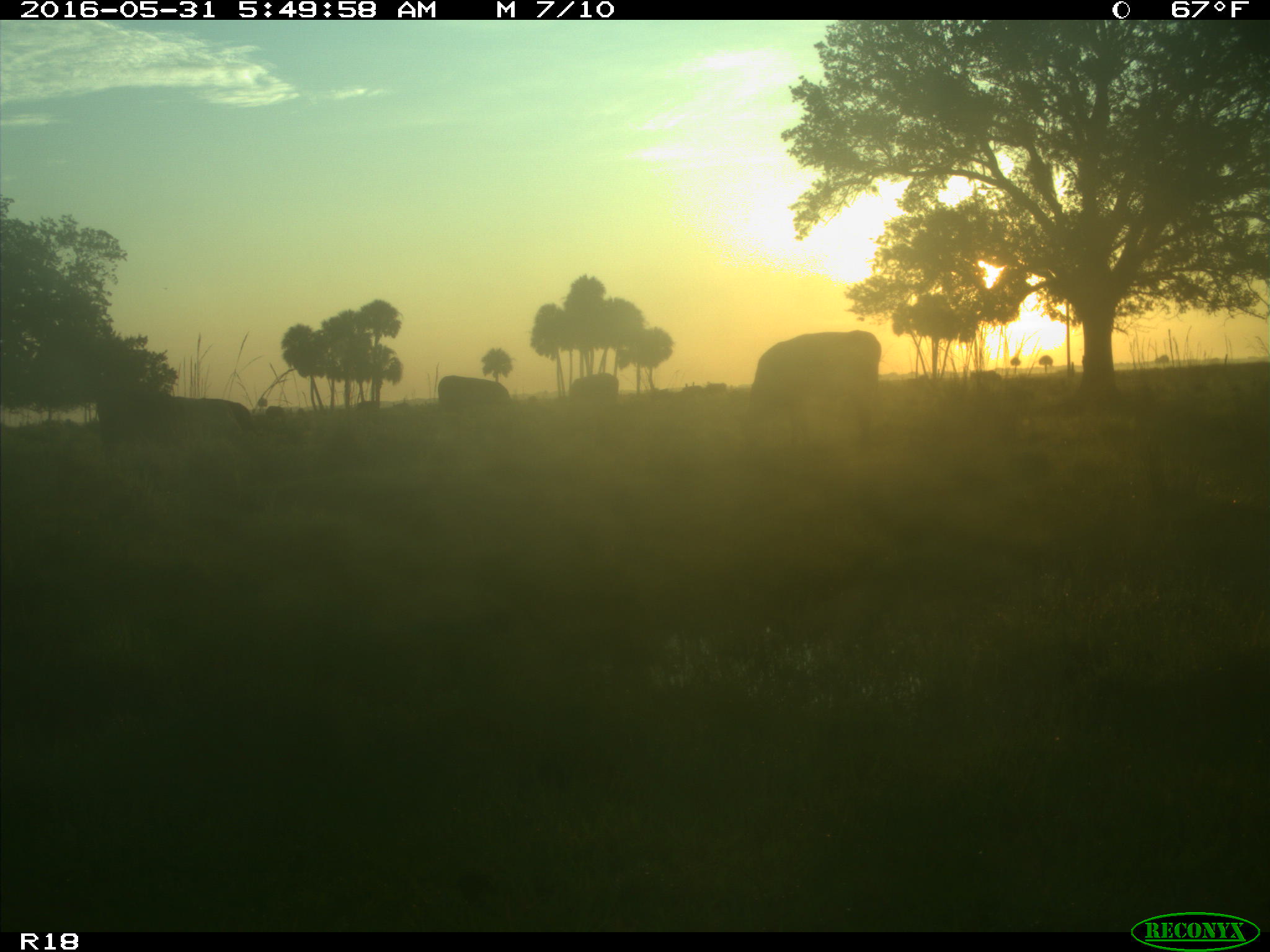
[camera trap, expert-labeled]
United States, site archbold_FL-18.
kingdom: Animalia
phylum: Chordata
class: Mammalia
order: Artiodactyla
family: Bovidae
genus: Bos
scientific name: Bos taurus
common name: domestic cow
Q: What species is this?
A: Bos taurus (domestic cow).